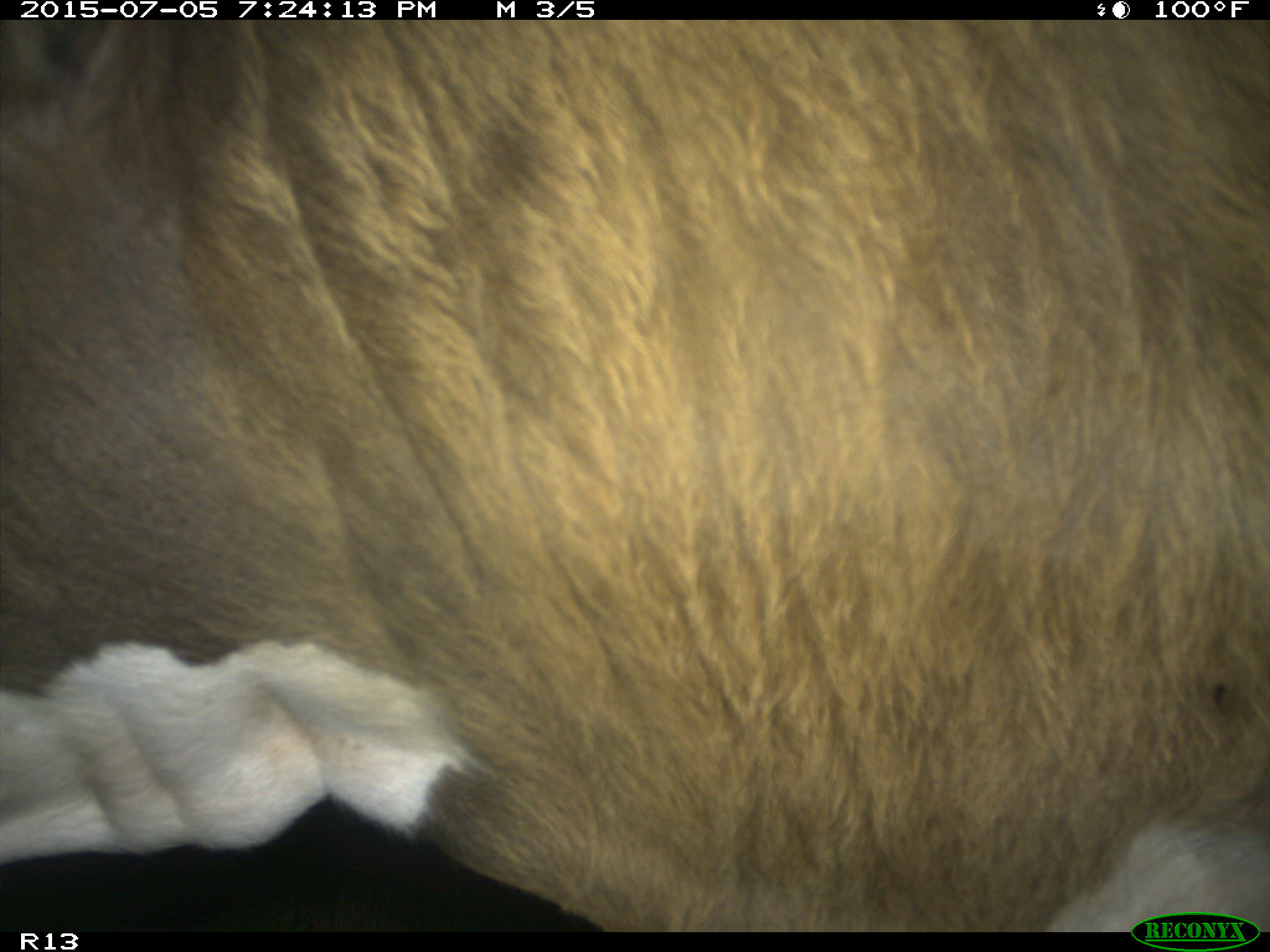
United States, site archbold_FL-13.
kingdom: Animalia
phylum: Chordata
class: Mammalia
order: Artiodactyla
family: Bovidae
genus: Bos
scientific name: Bos taurus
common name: domestic cow